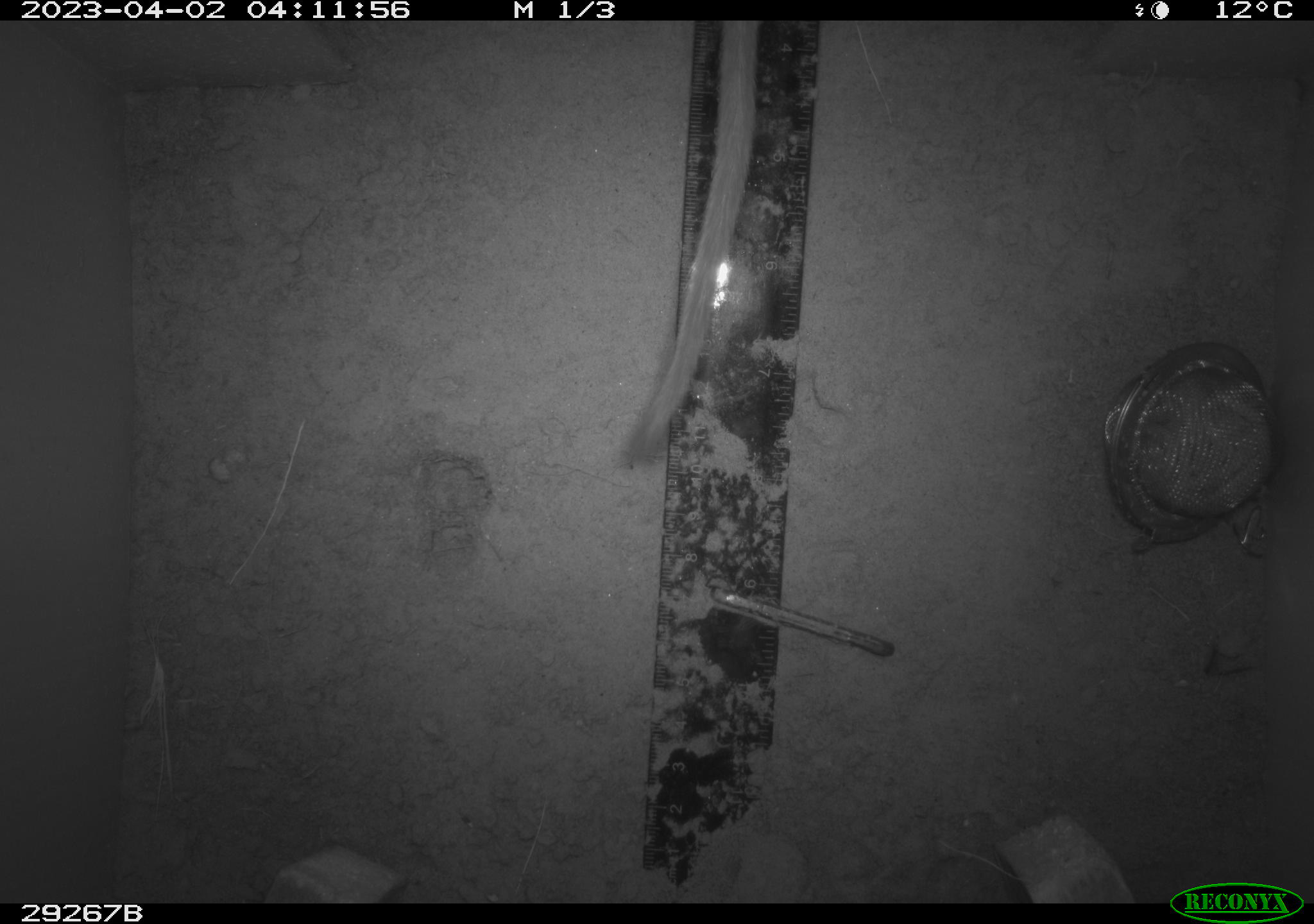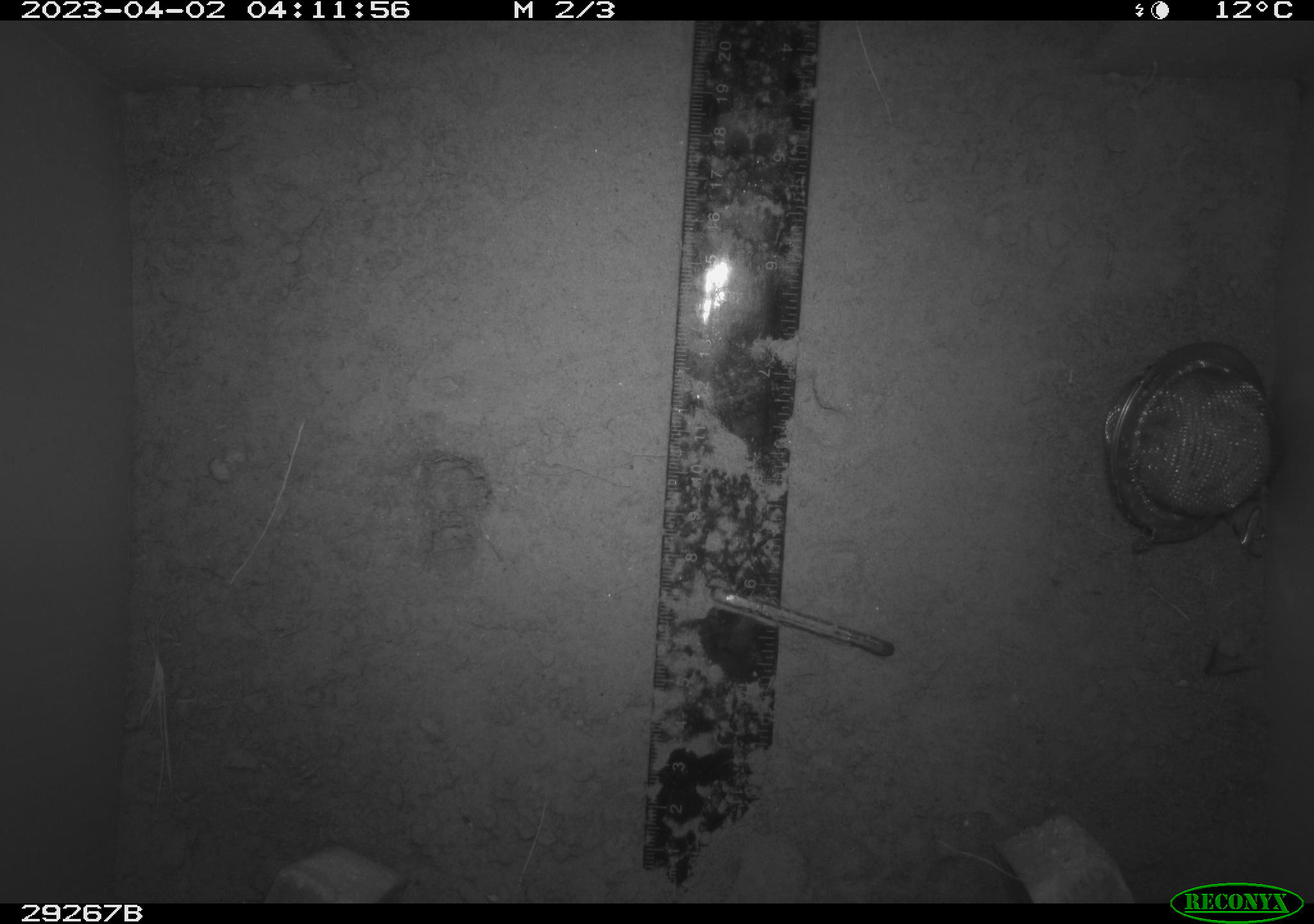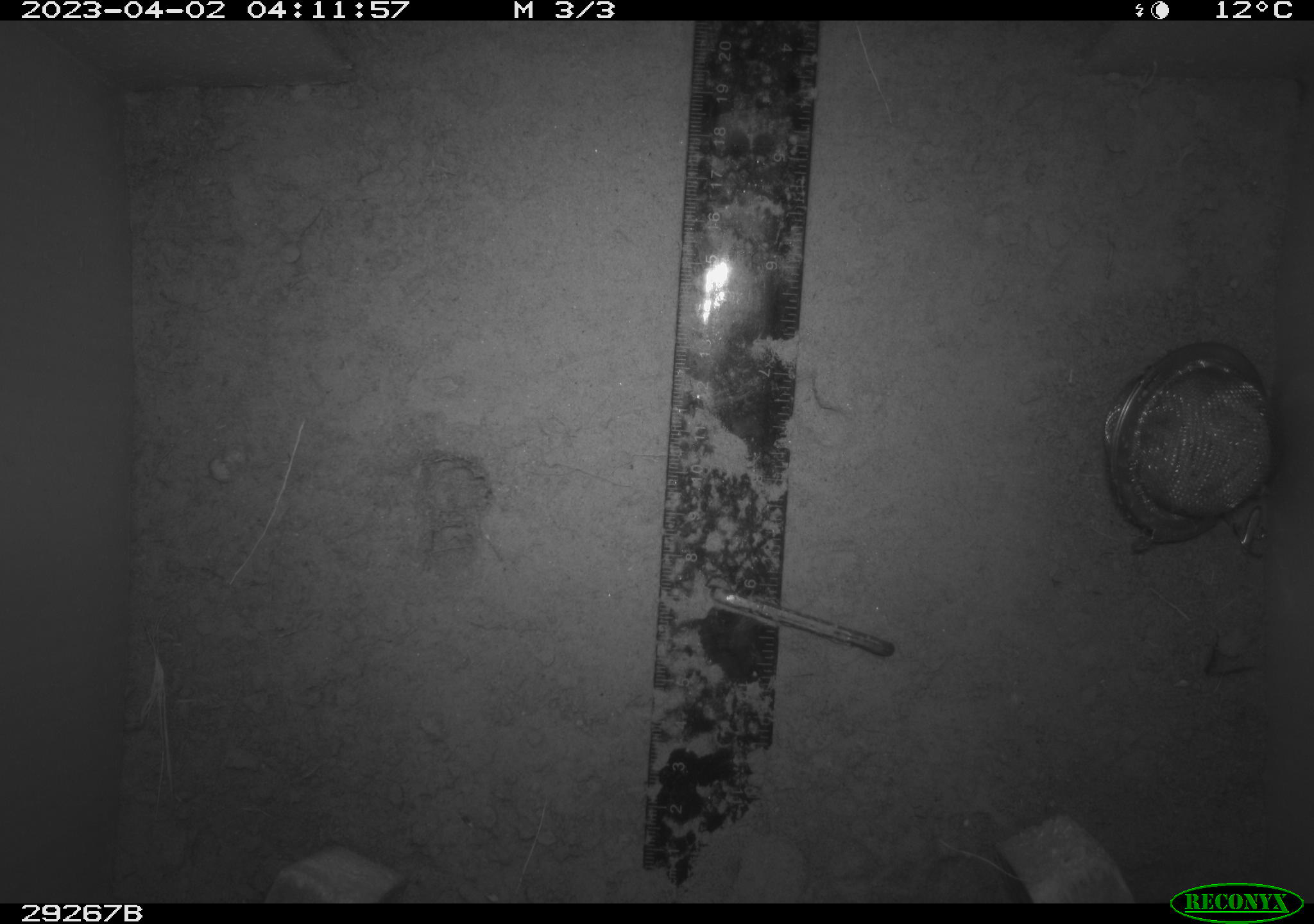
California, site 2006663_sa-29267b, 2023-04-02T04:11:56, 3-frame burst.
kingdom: Animalia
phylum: Chordata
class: Mammalia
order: Rodentia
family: Cricetidae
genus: Neotoma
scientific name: Neotoma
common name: pack rat or woodrat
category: neotoma species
Neotoma species (pack rat or woodrat) (Neotoma).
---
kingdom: Animalia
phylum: Chordata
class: Mammalia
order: Rodentia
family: Cricetidae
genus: Peromyscus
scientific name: Peromyscus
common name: deer mice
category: peromyscus species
Peromyscus species (deer mice) (Peromyscus).